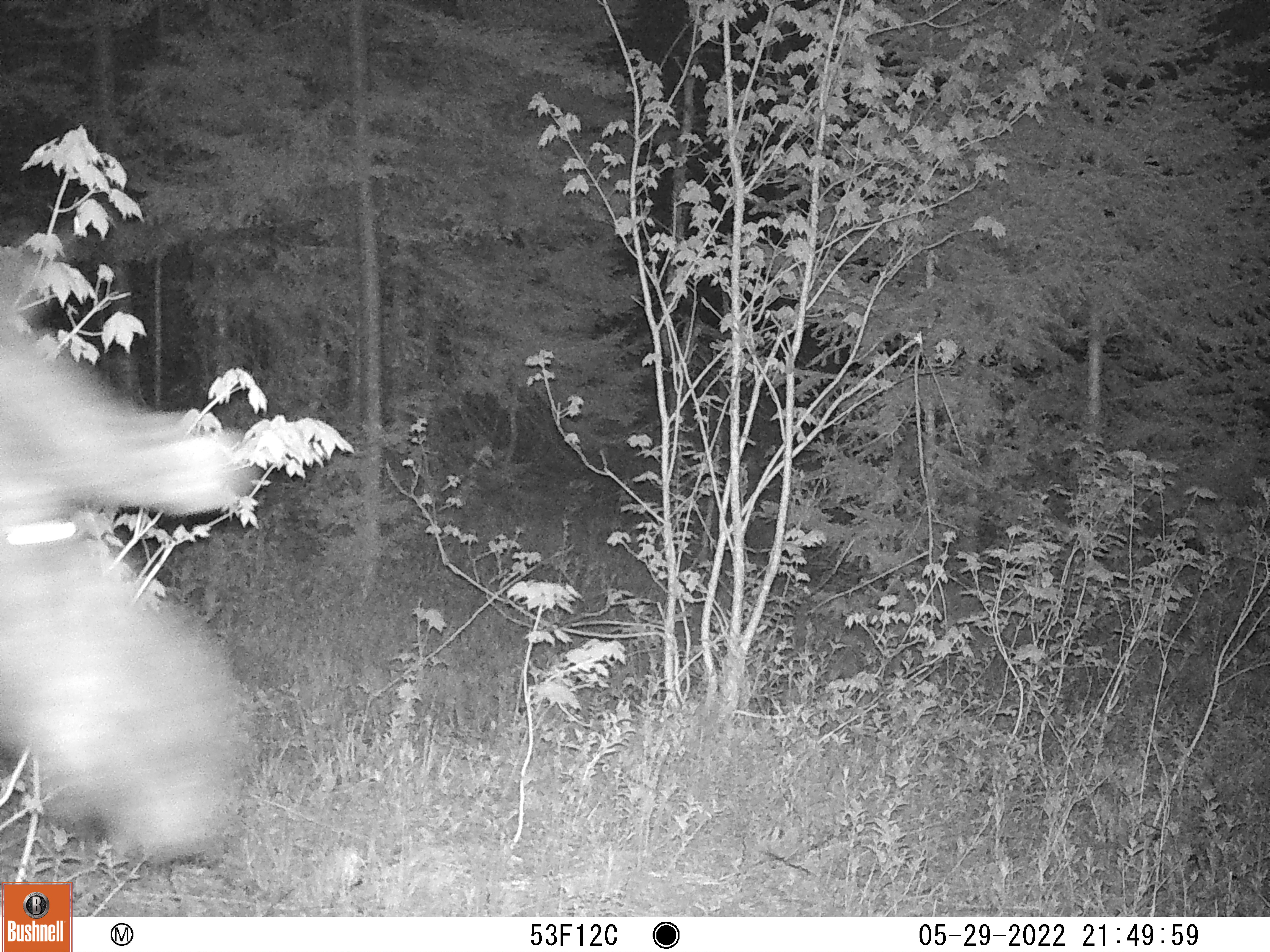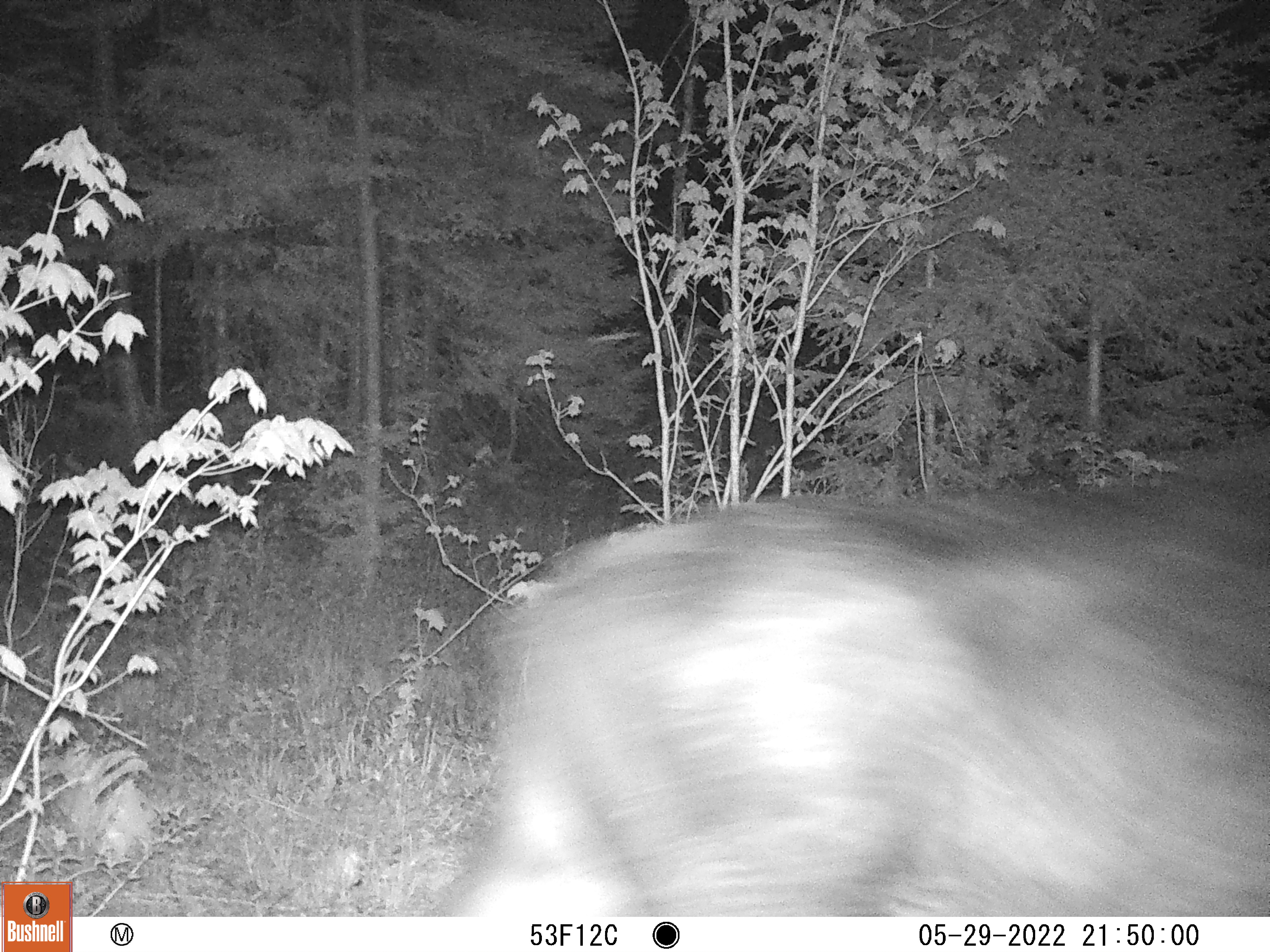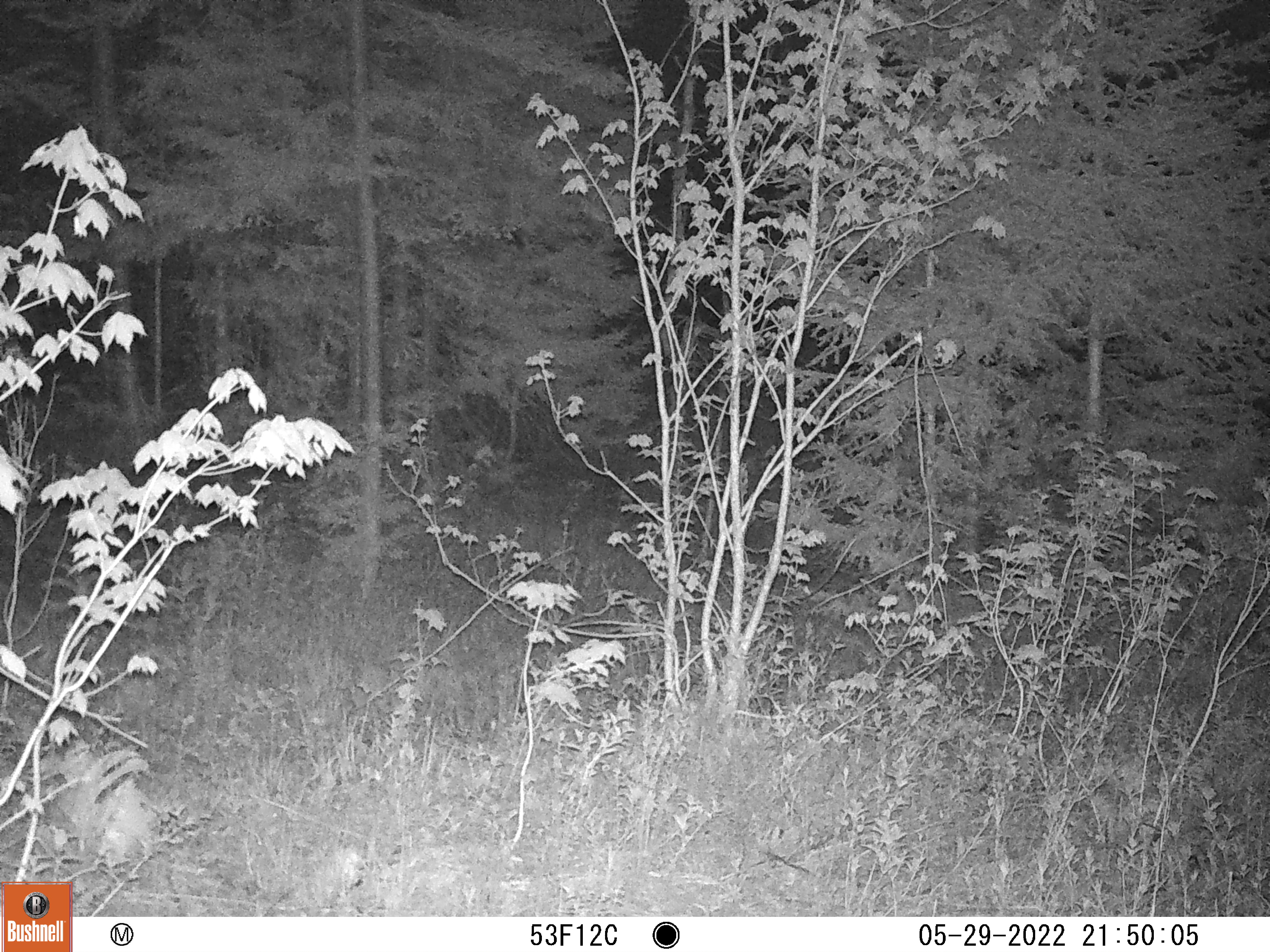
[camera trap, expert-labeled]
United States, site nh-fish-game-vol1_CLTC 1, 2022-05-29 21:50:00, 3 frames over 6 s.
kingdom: Animalia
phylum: Chordata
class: Mammalia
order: Artiodactyla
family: Cervidae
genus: Alces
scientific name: Alces alces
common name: moose